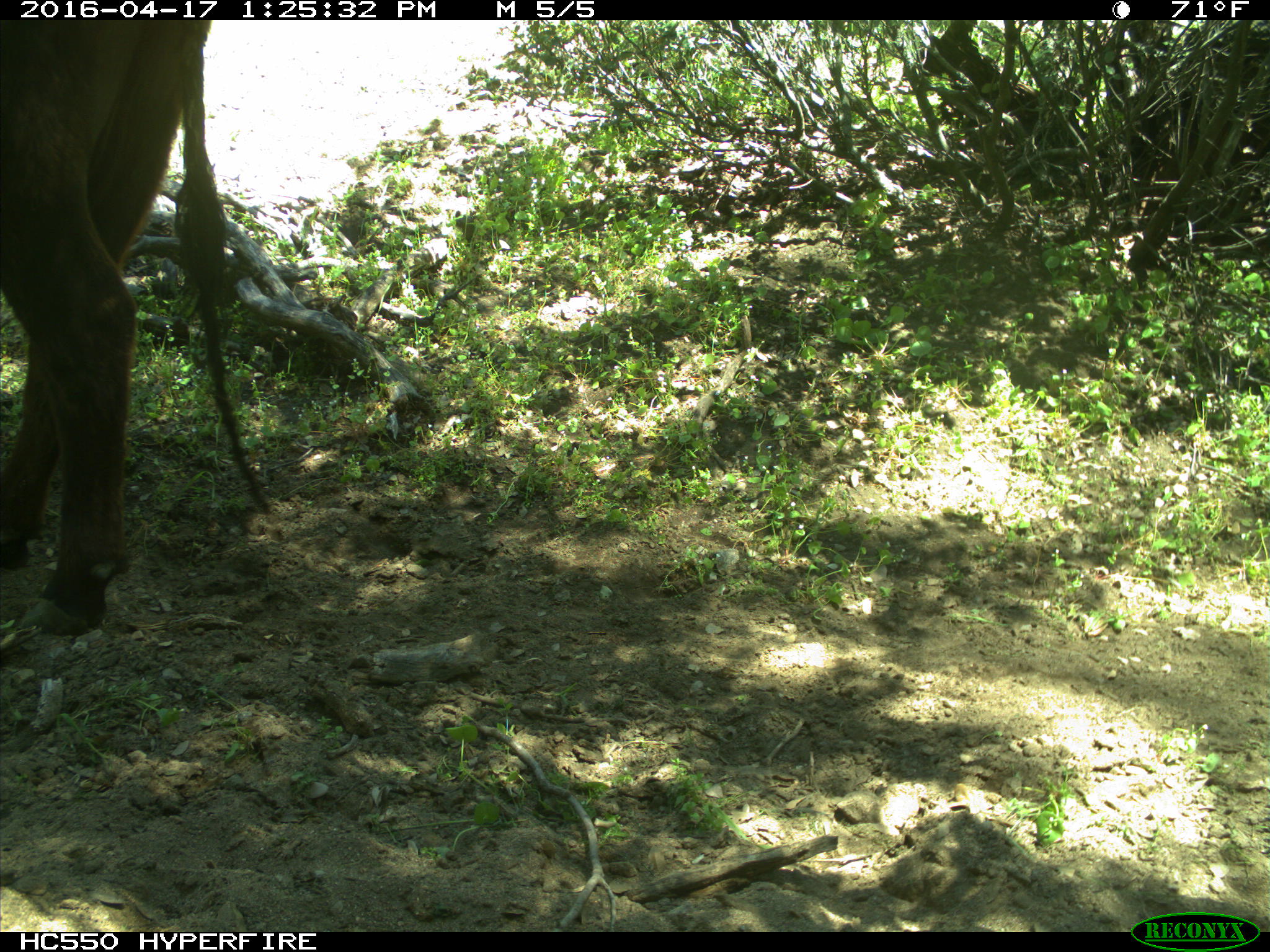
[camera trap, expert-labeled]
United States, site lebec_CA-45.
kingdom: Animalia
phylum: Chordata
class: Mammalia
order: Artiodactyla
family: Bovidae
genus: Bos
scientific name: Bos taurus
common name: domestic cow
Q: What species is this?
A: Bos taurus (domestic cow).